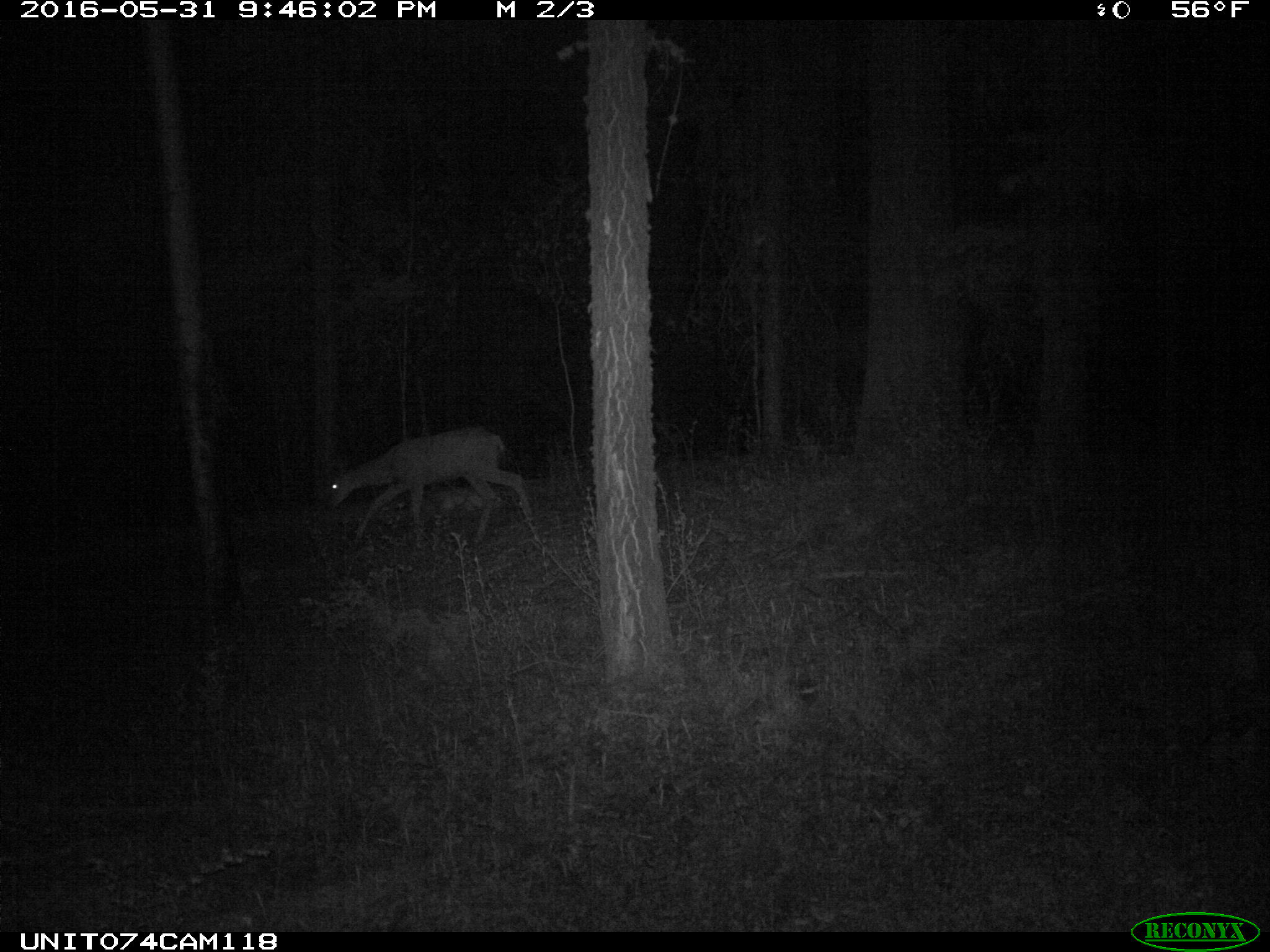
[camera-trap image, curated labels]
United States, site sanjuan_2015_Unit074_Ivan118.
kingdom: Animalia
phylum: Chordata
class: Mammalia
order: Artiodactyla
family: Cervidae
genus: Odocoileus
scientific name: Odocoileus hemionus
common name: mule deer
Odocoileus hemionus (mule deer).